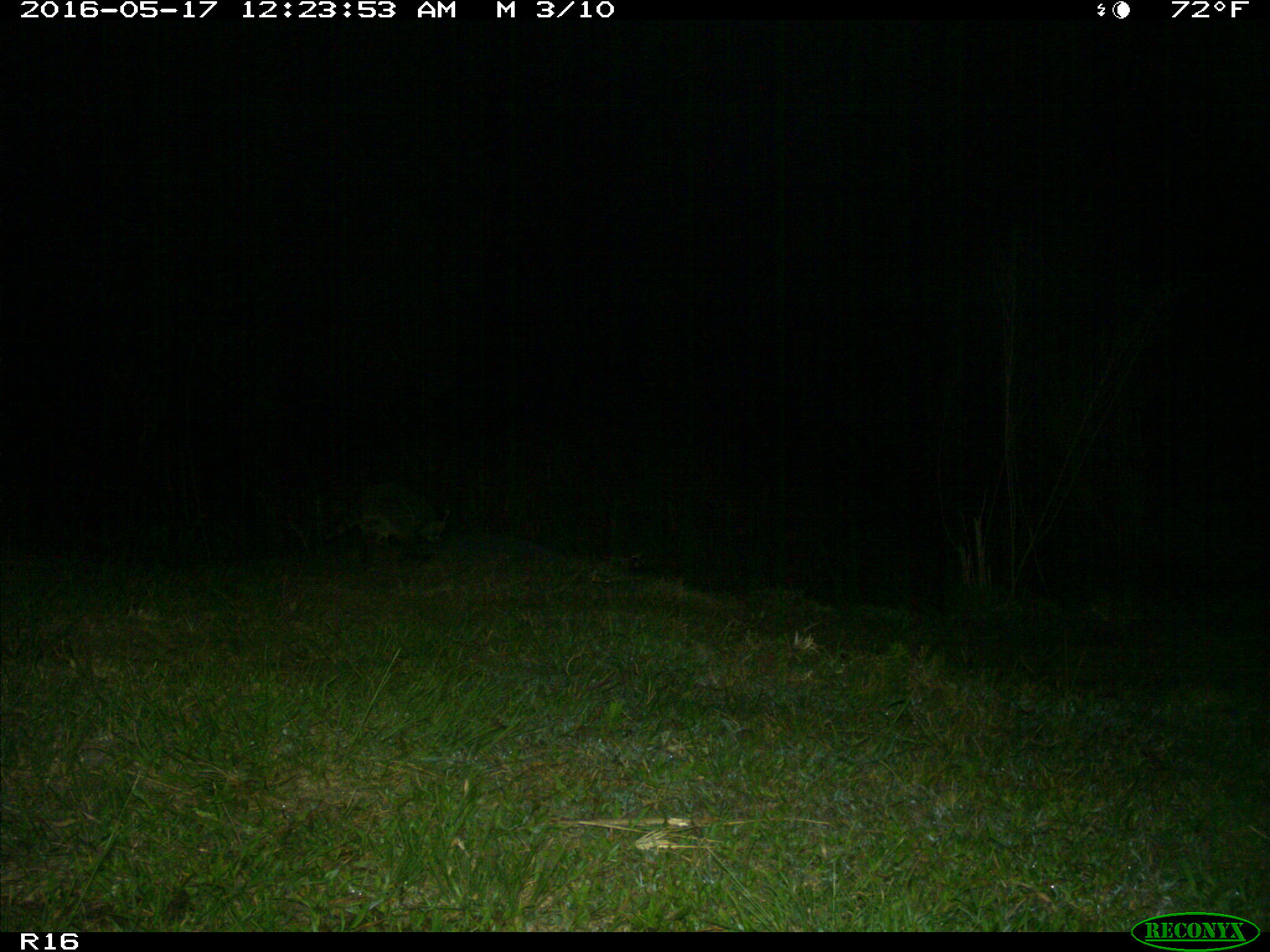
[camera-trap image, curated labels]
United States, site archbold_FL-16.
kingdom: Animalia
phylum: Chordata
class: Mammalia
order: Carnivora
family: Procyonidae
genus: Procyon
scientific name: Procyon lotor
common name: common raccoon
Procyon lotor (common raccoon).